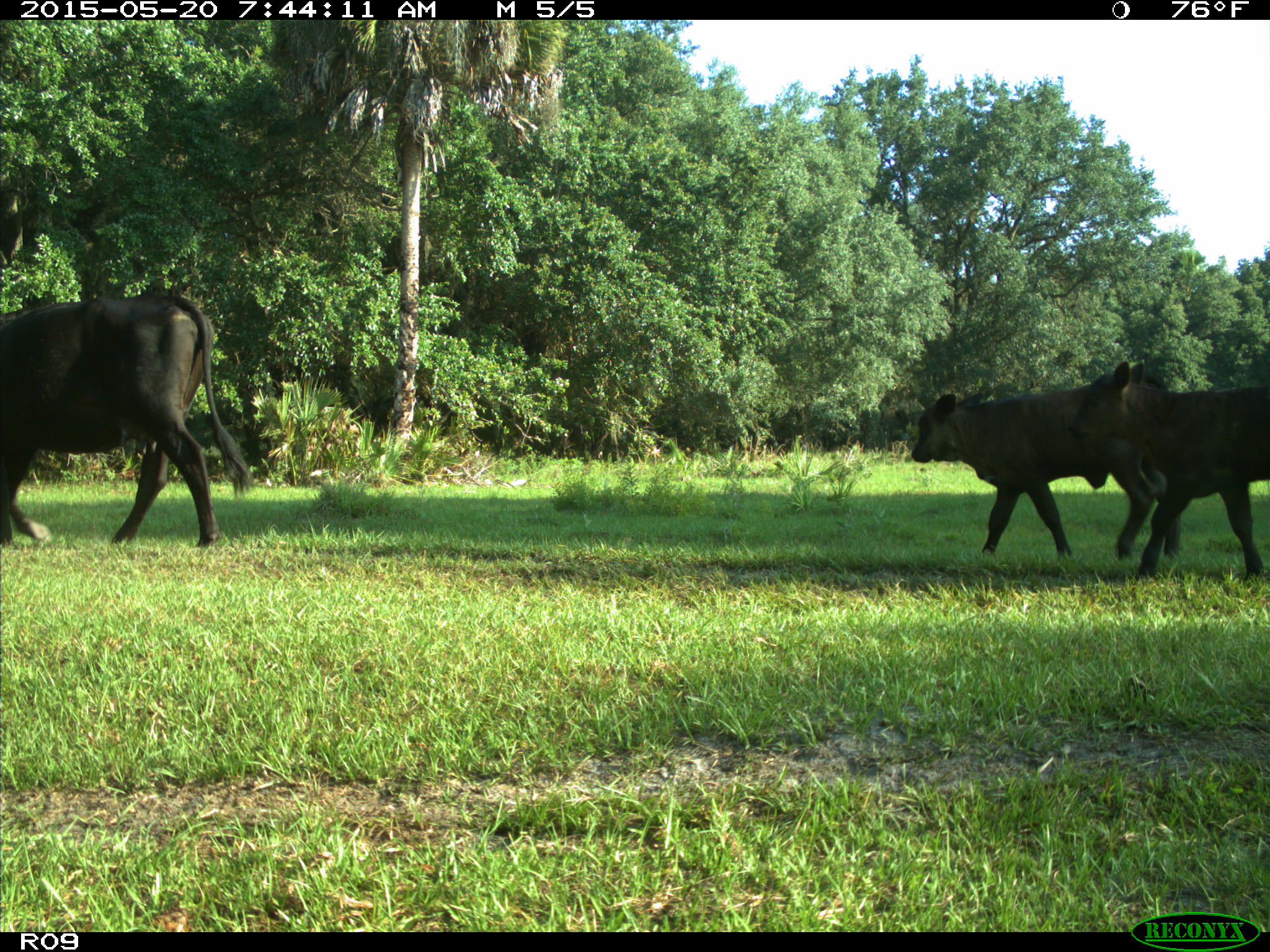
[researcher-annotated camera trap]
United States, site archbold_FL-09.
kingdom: Animalia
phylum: Chordata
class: Mammalia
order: Artiodactyla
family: Bovidae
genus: Bos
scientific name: Bos taurus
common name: domestic cow